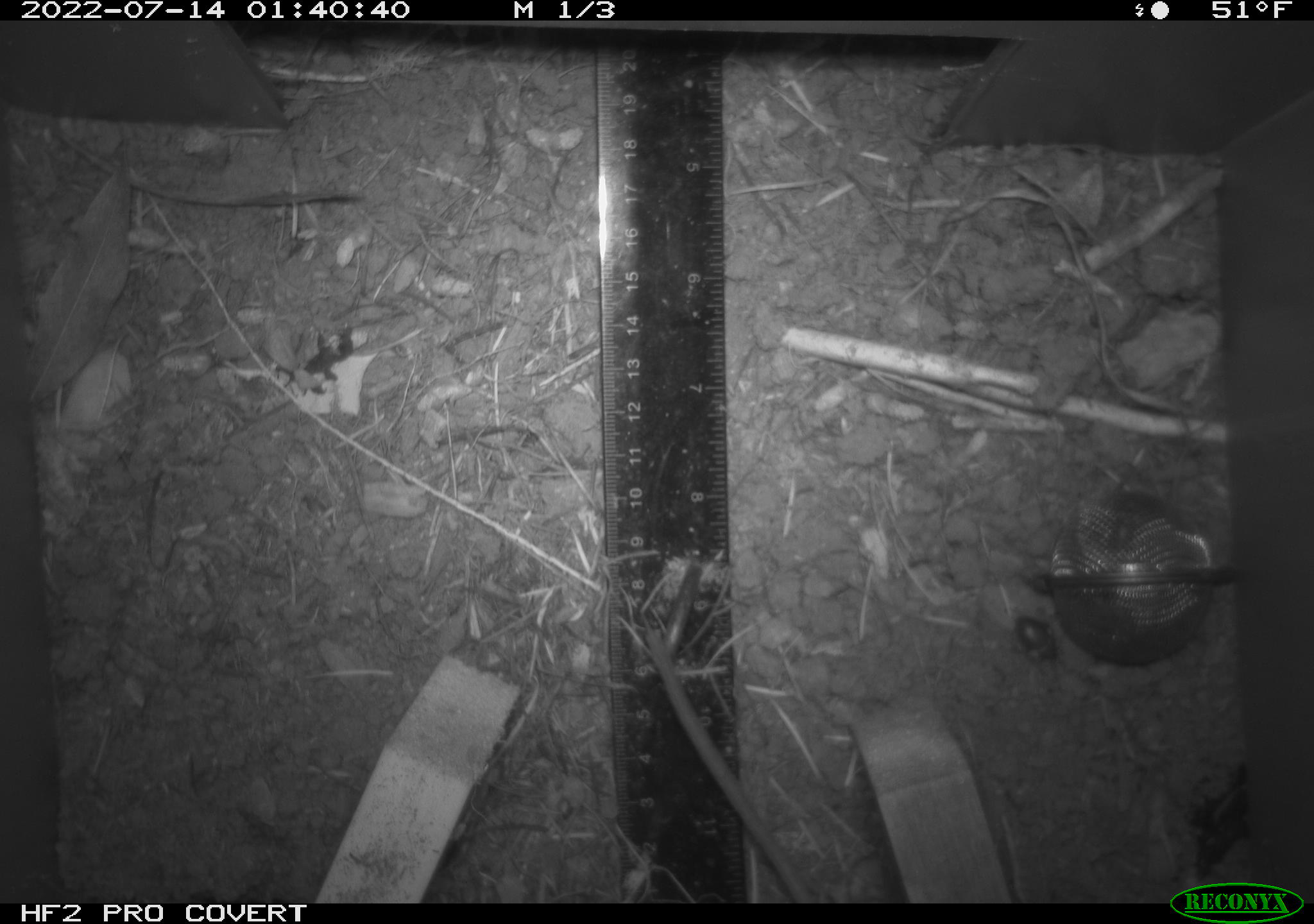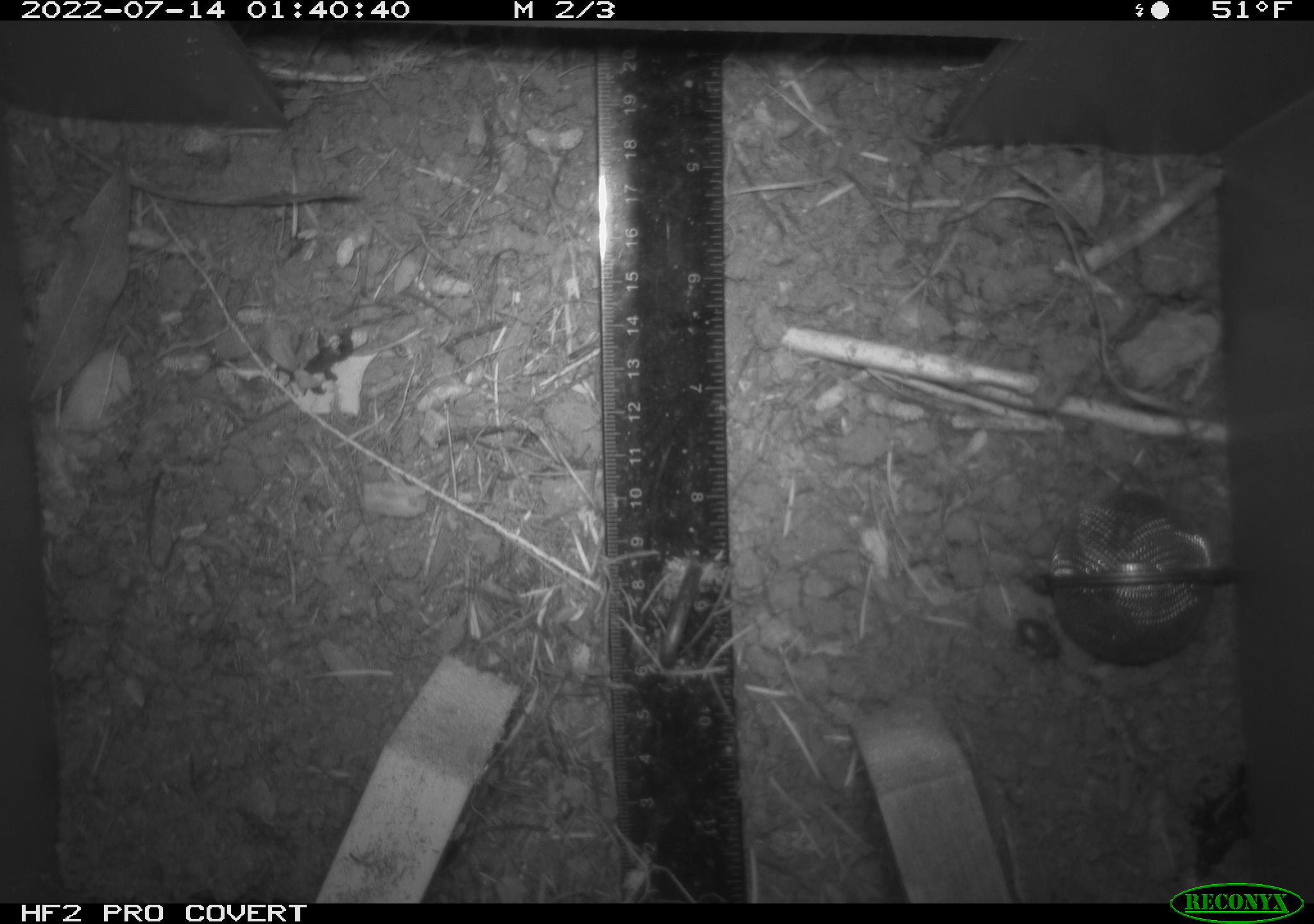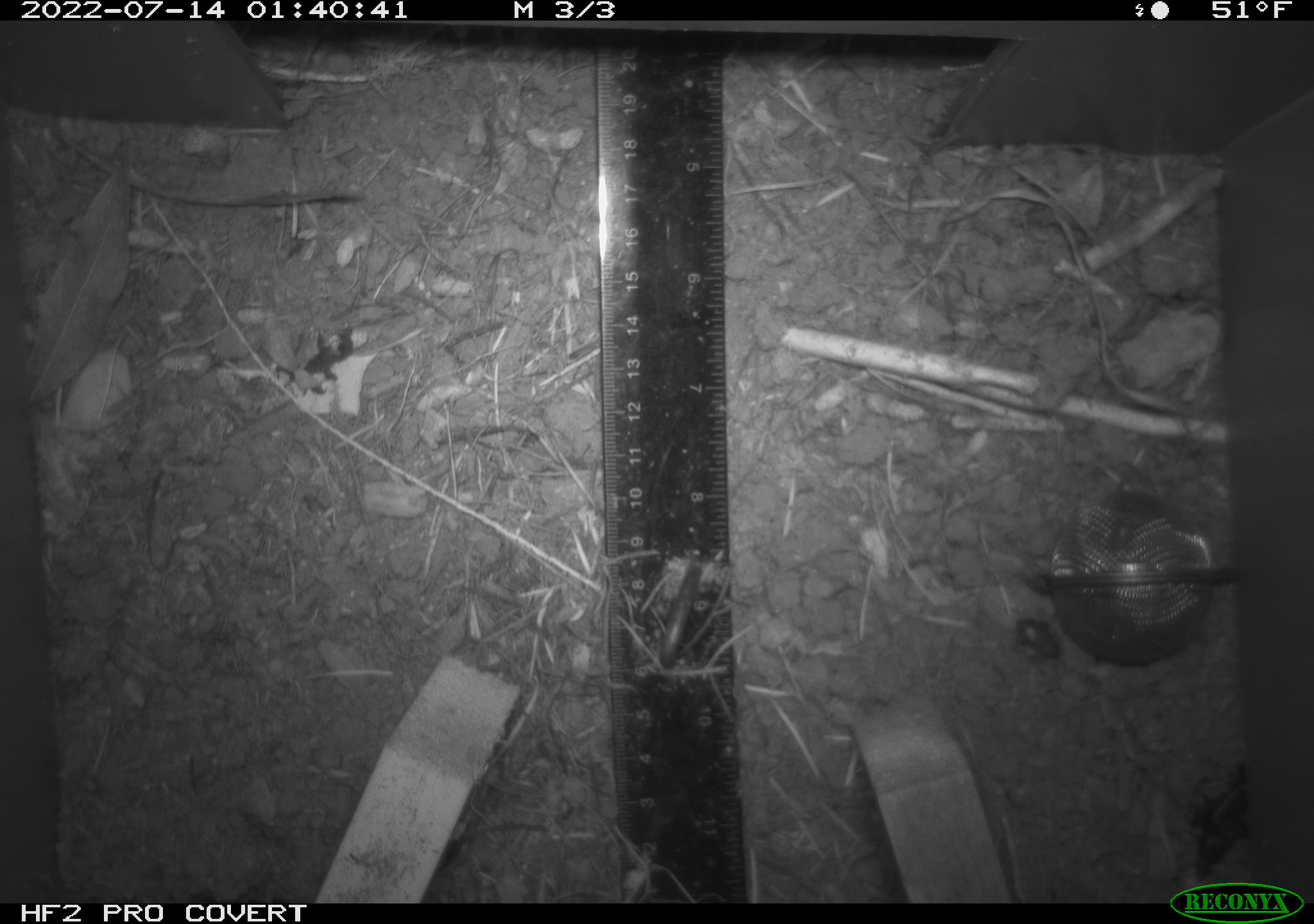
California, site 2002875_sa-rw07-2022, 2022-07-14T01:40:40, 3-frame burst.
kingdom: Animalia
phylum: Arthropoda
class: Insecta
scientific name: Insecta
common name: insect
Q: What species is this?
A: Insect (Insecta).